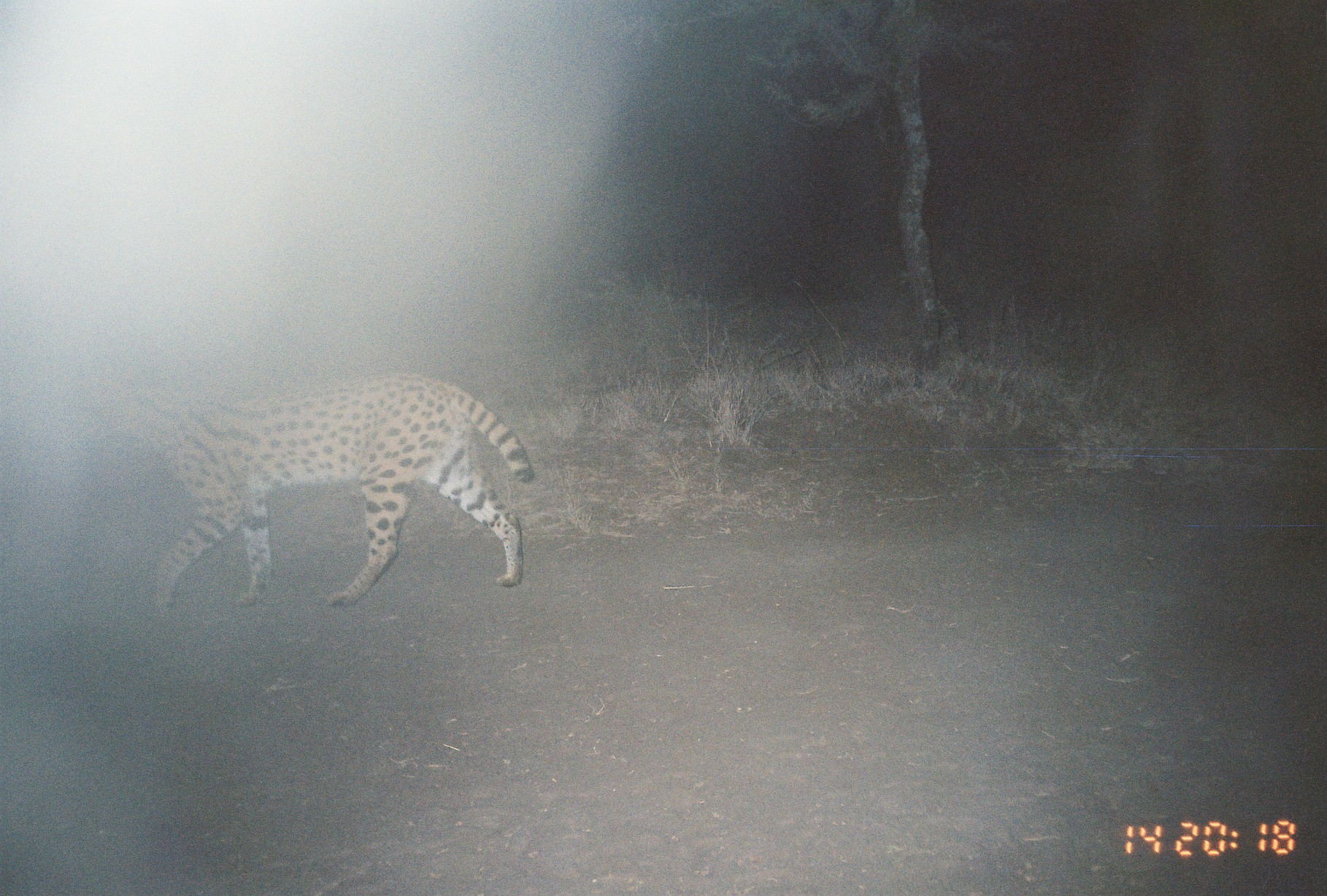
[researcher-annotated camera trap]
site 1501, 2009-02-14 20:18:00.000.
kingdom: Animalia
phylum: Chordata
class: Mammalia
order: Carnivora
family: Felidae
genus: Leptailurus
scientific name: Leptailurus serval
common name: serval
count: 1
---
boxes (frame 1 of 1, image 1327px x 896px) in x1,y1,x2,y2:
leptailurus serval: 70,347,536,611